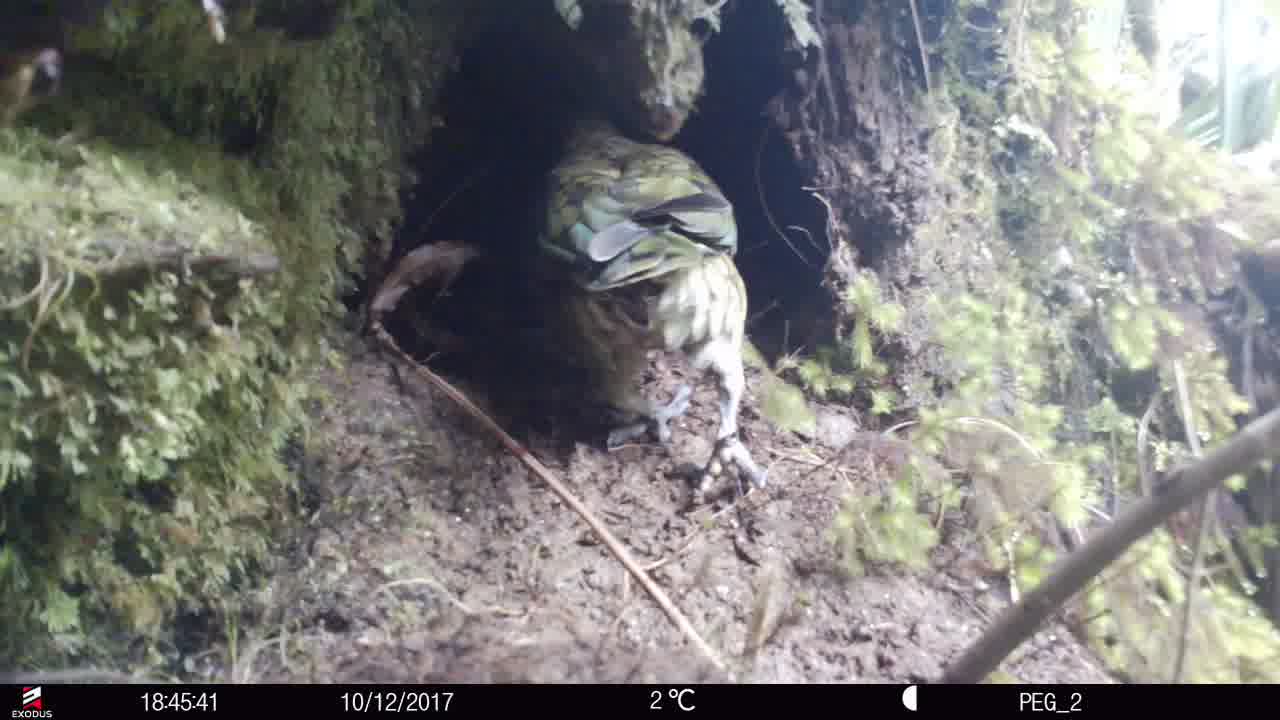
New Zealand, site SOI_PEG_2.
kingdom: Animalia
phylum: Chordata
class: Aves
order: Psittaciformes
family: Strigopidae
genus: Nestor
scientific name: Nestor notabilis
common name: kea